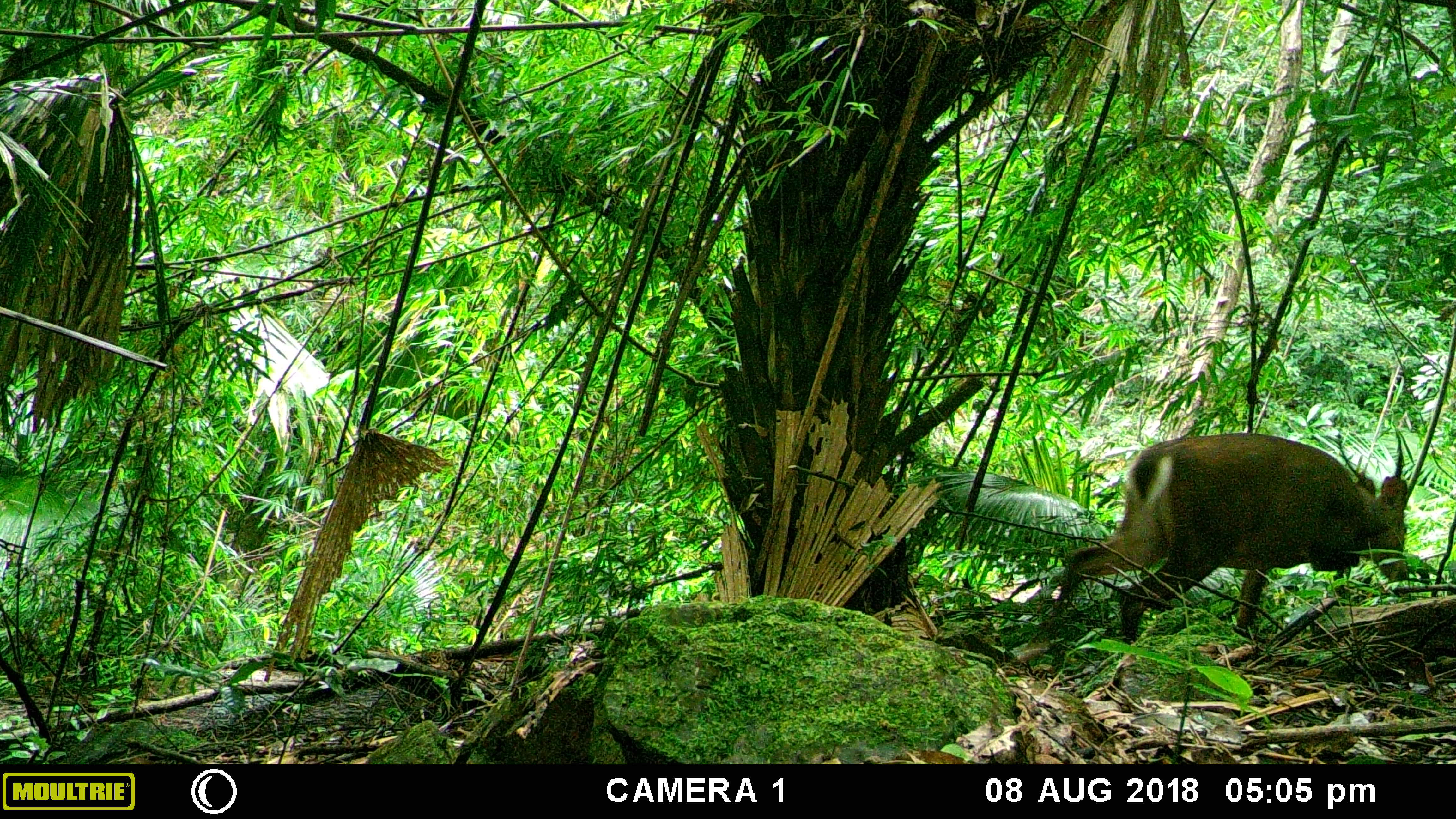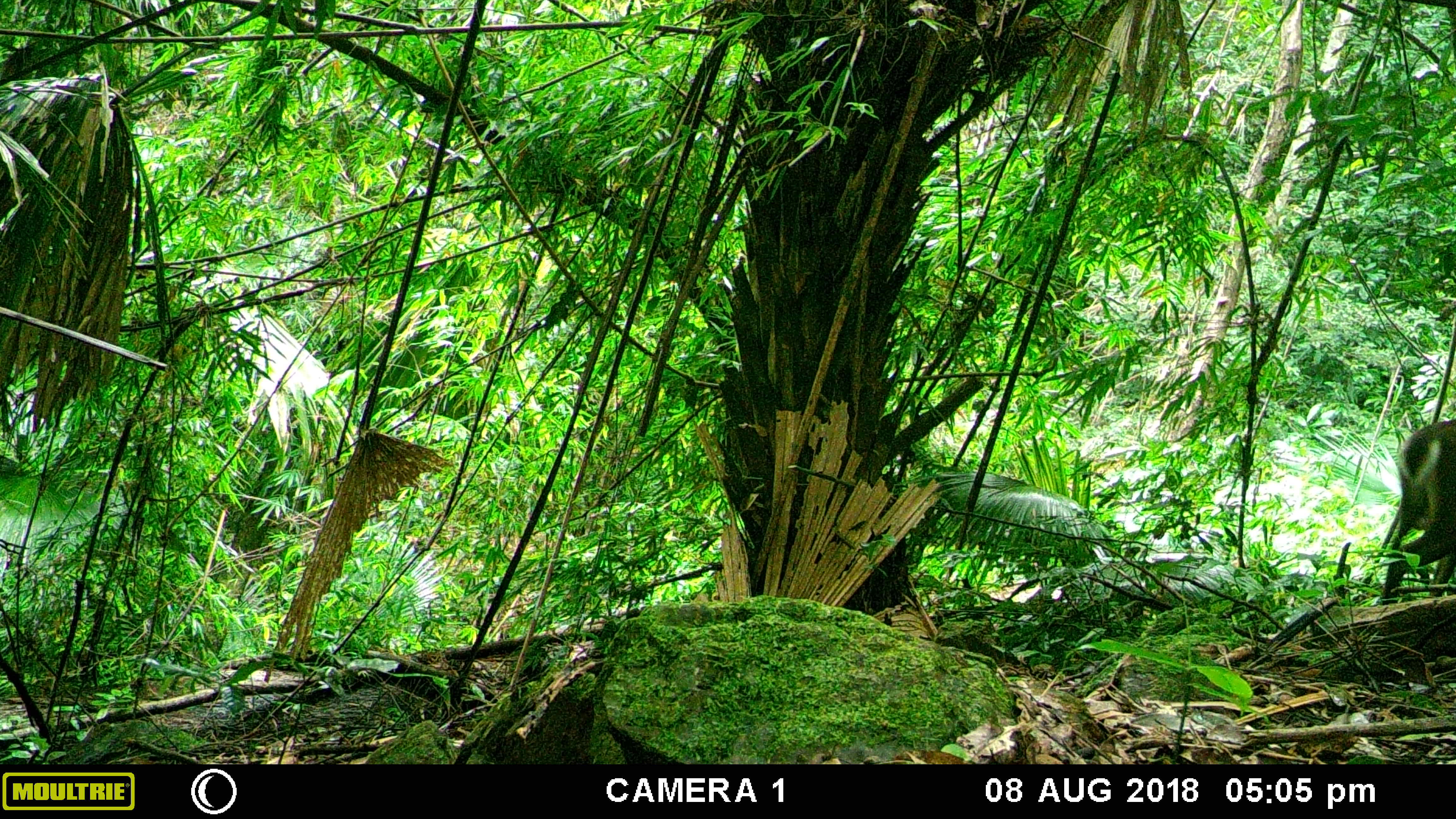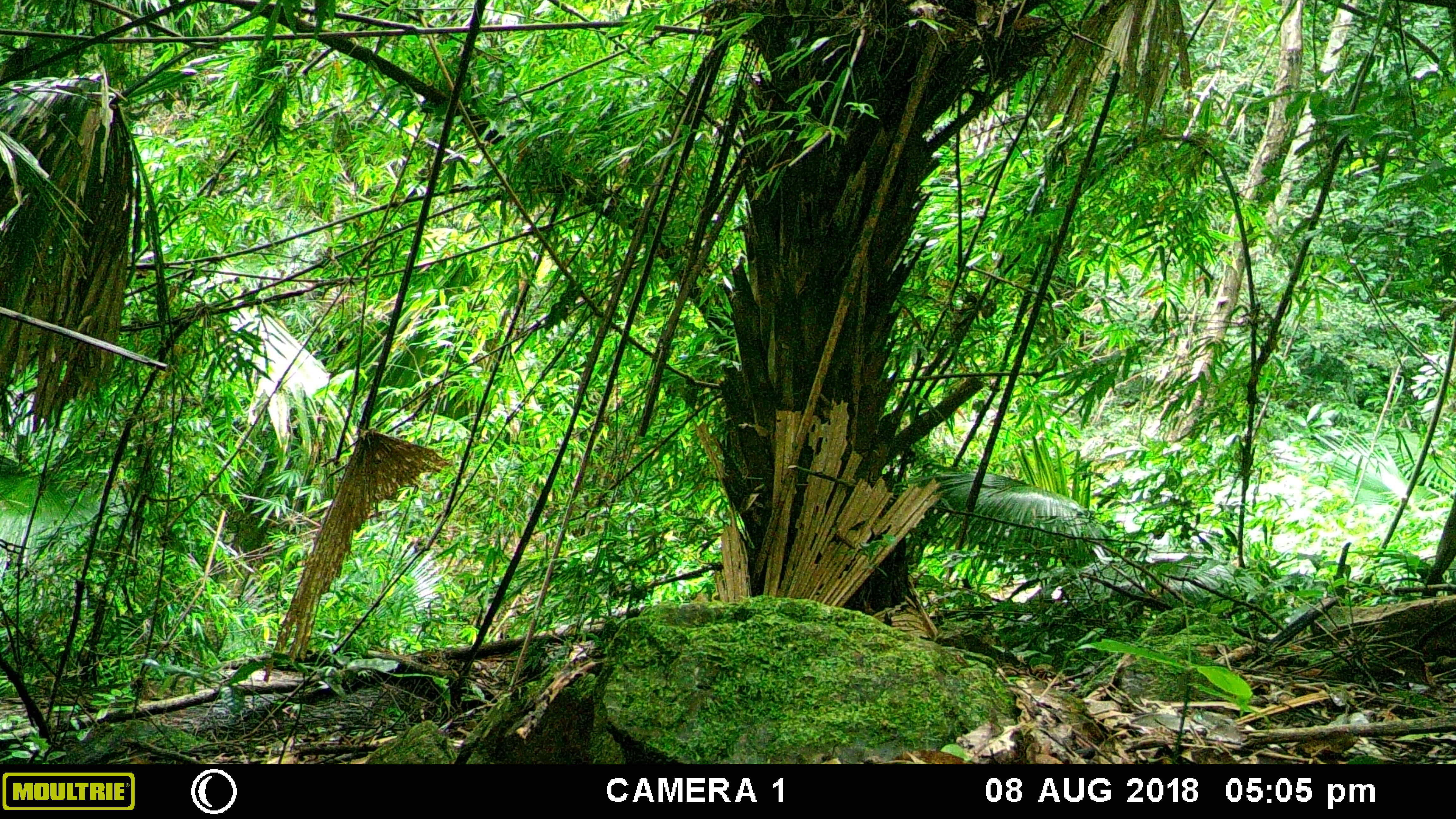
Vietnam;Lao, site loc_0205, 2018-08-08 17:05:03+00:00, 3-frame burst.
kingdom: Animalia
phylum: Chordata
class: Mammalia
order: Artiodactyla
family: Cervidae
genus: Muntiacus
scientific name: Muntiacus vuquangensis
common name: large-antlered muntjac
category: large antlered muntjac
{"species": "large antlered muntjac (large-antlered muntjac) (Muntiacus vuquangensis)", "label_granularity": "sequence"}